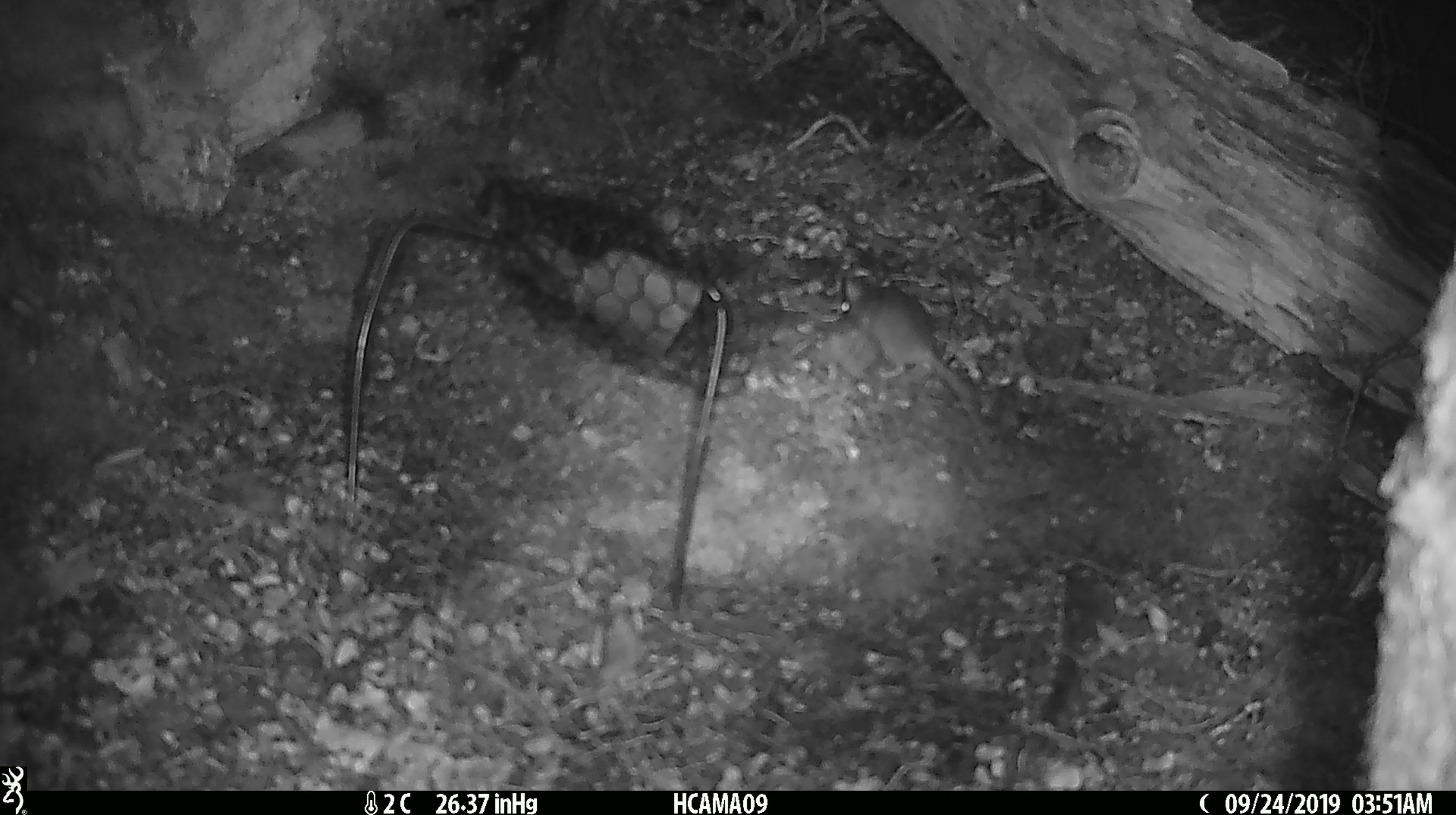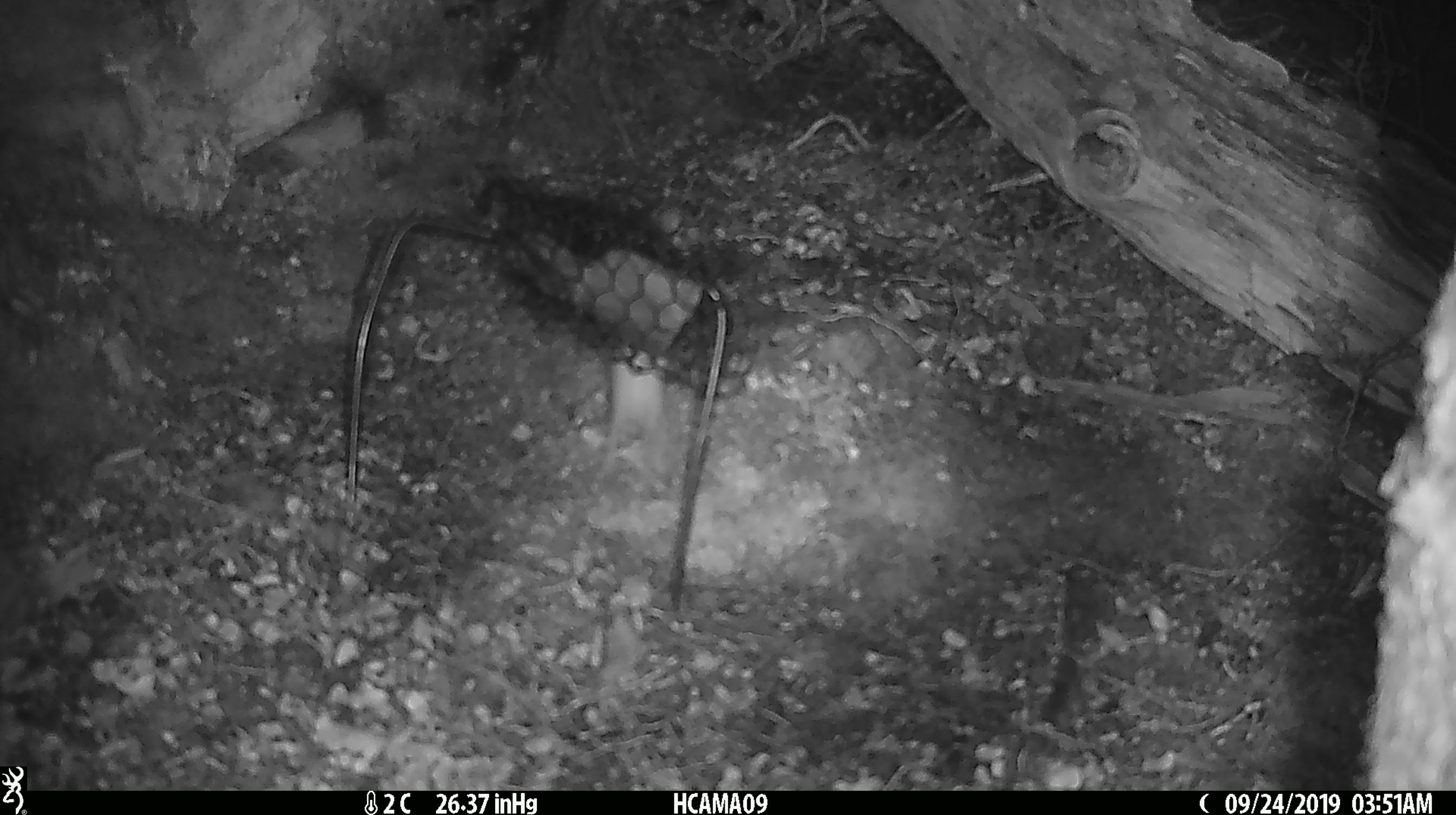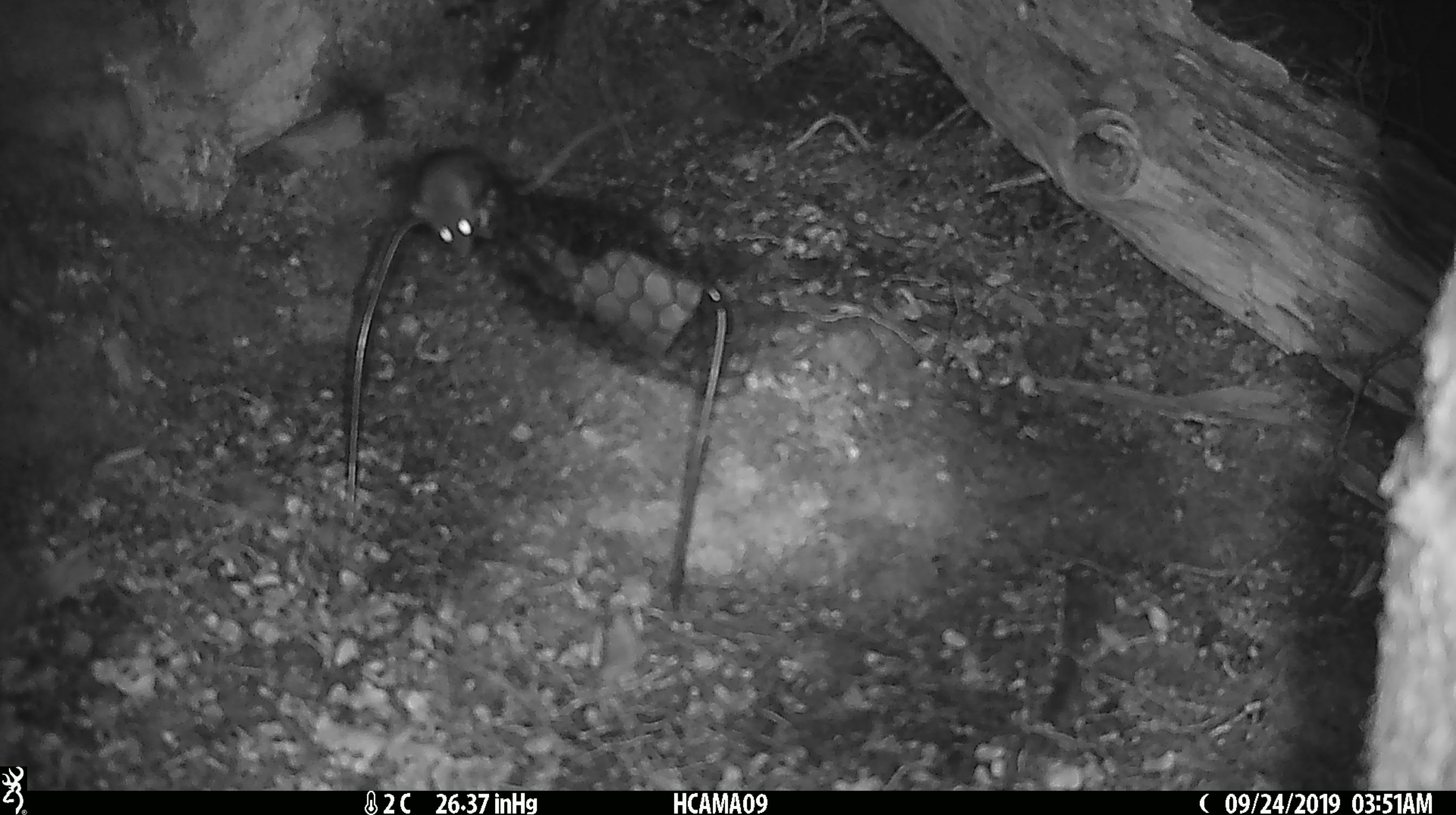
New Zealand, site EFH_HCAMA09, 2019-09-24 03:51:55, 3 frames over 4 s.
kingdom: Animalia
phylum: Chordata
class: Mammalia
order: Rodentia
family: Muridae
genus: Mus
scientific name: Mus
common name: mouse